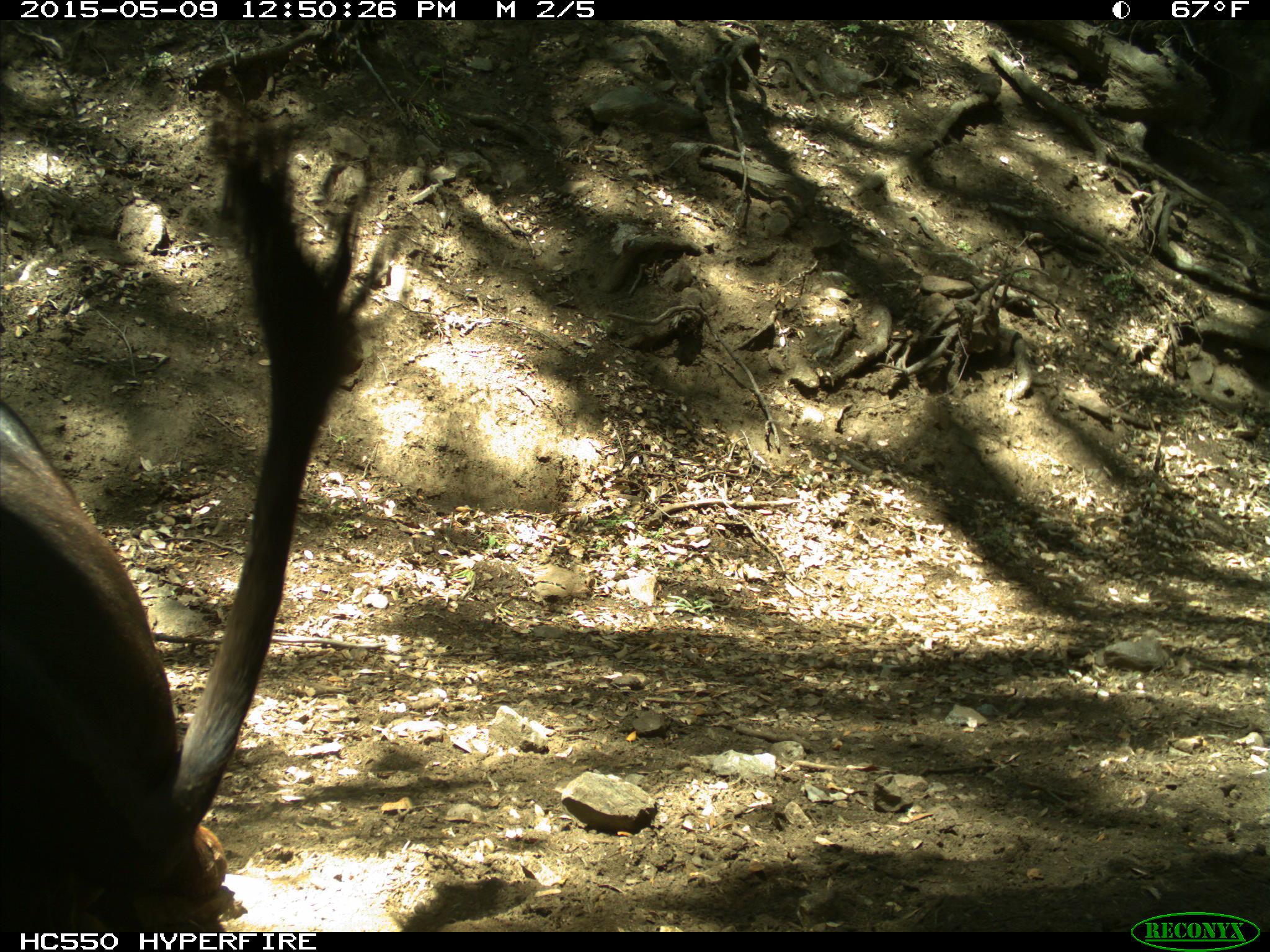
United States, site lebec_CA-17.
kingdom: Animalia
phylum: Chordata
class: Mammalia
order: Artiodactyla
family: Bovidae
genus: Bos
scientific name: Bos taurus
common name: domestic cow